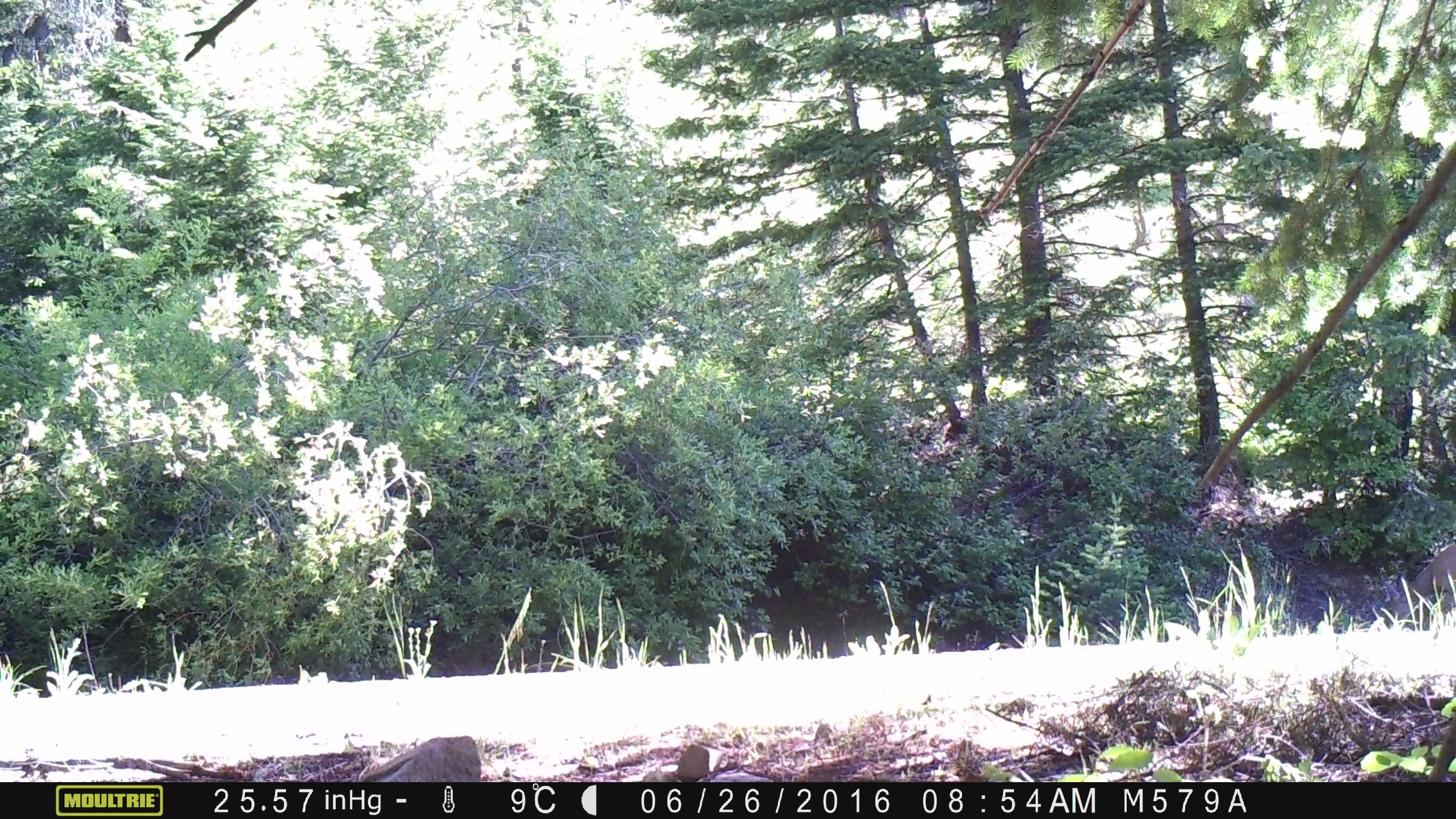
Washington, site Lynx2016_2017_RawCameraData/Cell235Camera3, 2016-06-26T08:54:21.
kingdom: Animalia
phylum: Chordata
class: Mammalia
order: Artiodactyla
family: Cervidae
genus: Odocoileus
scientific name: Odocoileus hemionus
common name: mule deer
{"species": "Odocoileus hemionus (mule deer)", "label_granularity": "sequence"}